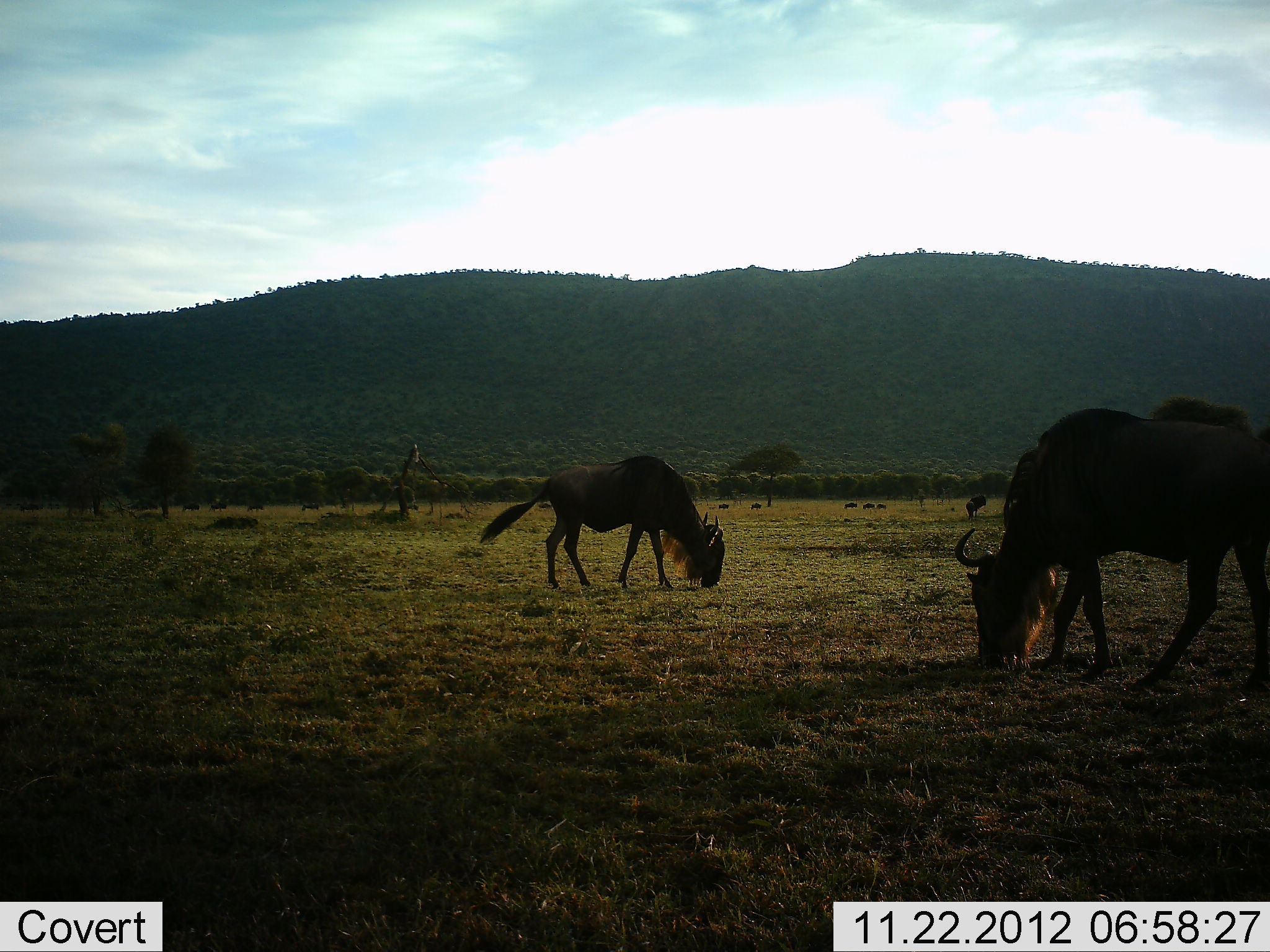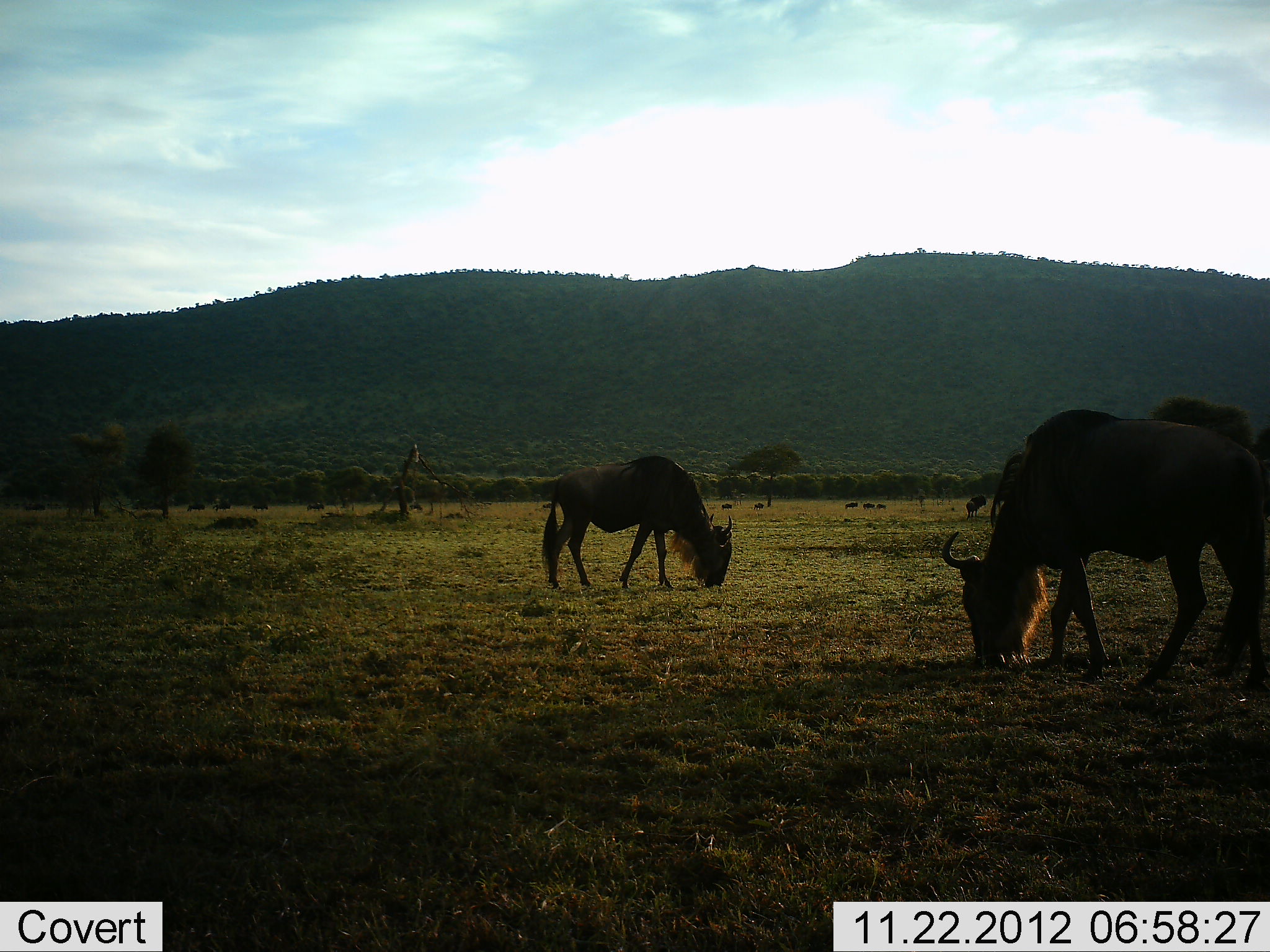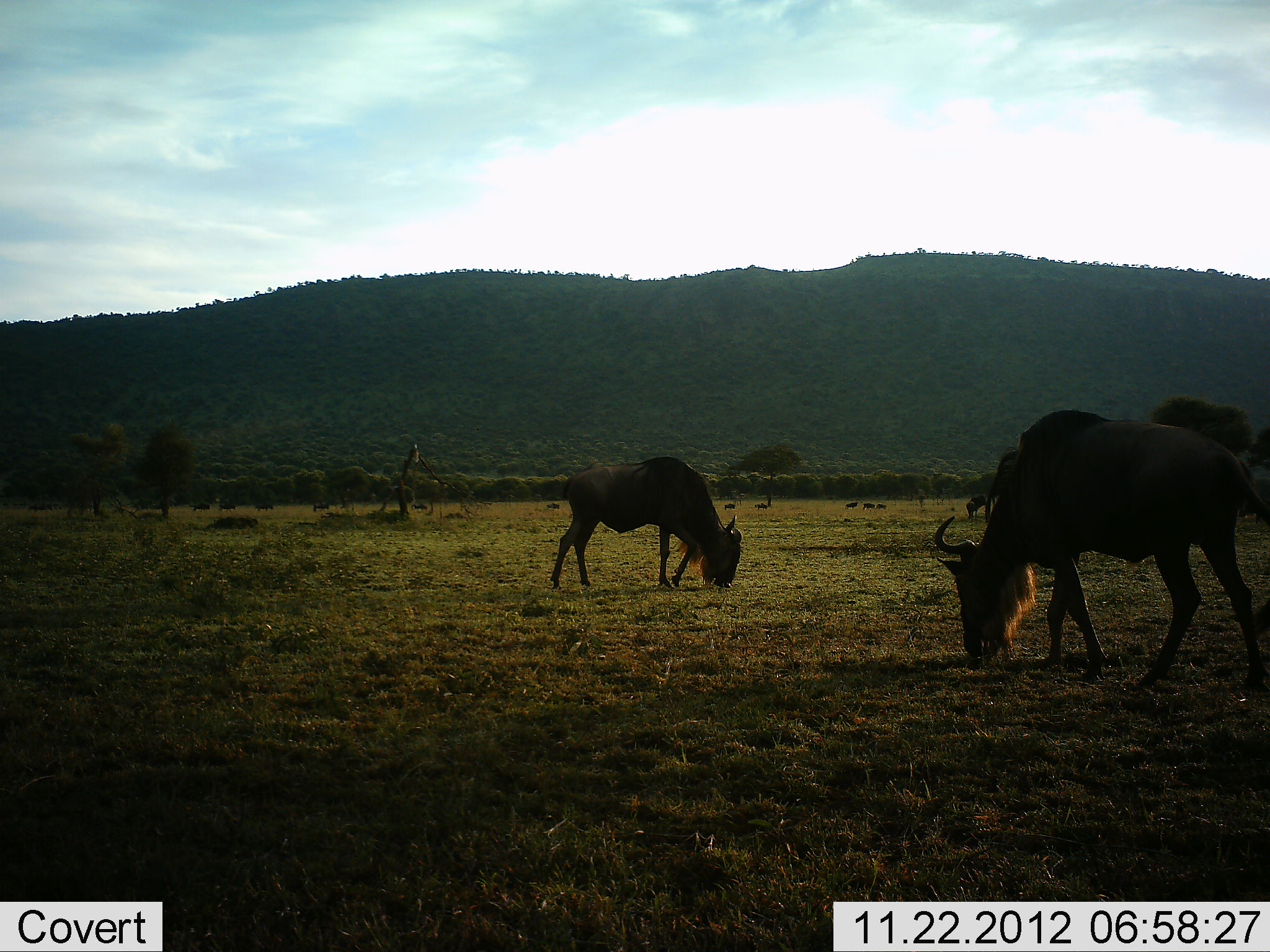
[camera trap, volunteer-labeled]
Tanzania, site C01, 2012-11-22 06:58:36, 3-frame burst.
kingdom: Animalia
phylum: Chordata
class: Mammalia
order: Artiodactyla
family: Bovidae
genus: Connochaetes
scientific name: Connochaetes taurinus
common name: blue wildebeest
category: wildebeest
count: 3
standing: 21%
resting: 0%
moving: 21%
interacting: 0%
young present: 0%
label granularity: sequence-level